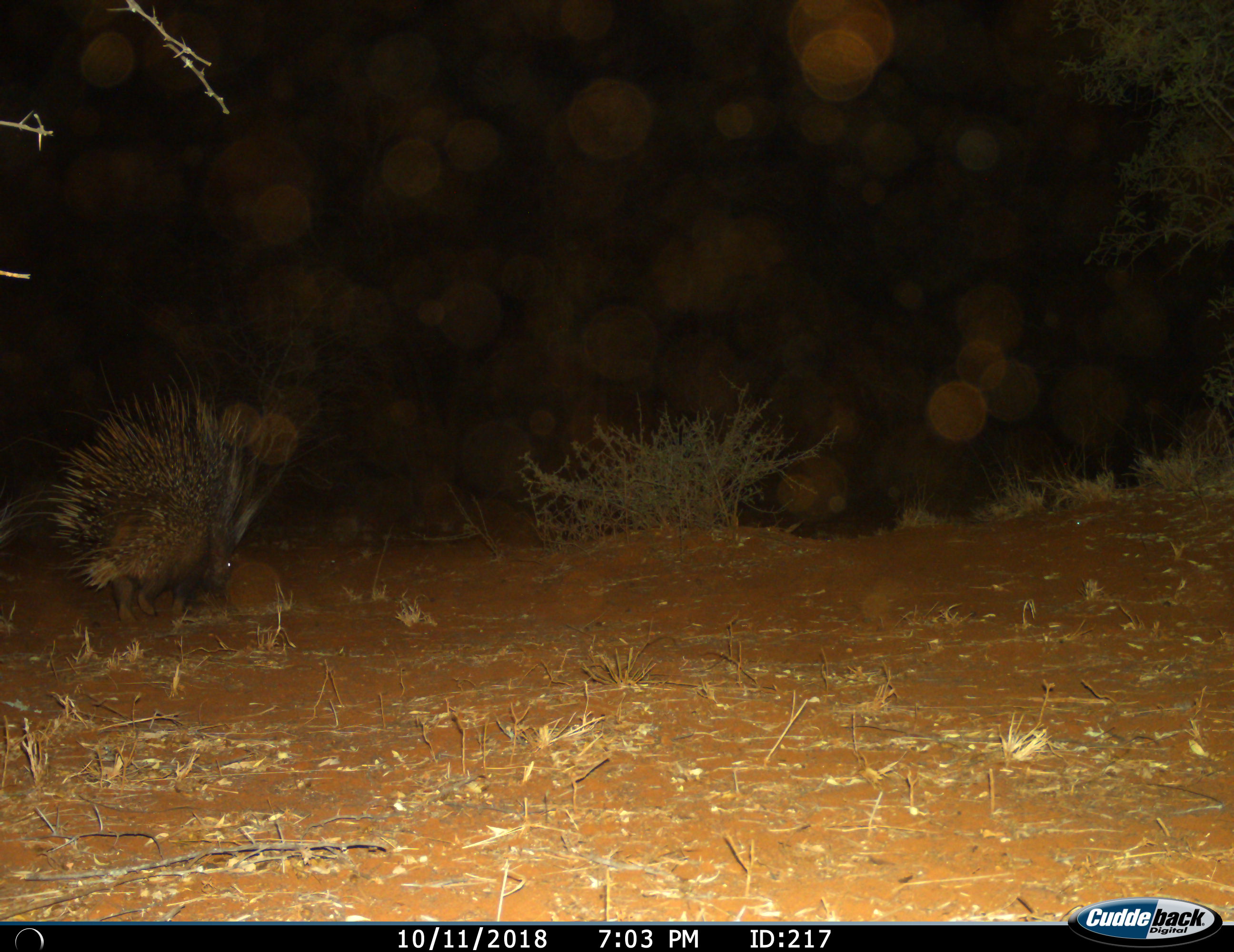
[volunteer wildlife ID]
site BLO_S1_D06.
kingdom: Animalia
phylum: Chordata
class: Mammalia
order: Rodentia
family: Hystricidae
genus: Hystrix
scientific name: Hystrix cristata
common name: crested porcupine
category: porcupine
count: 1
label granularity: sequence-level